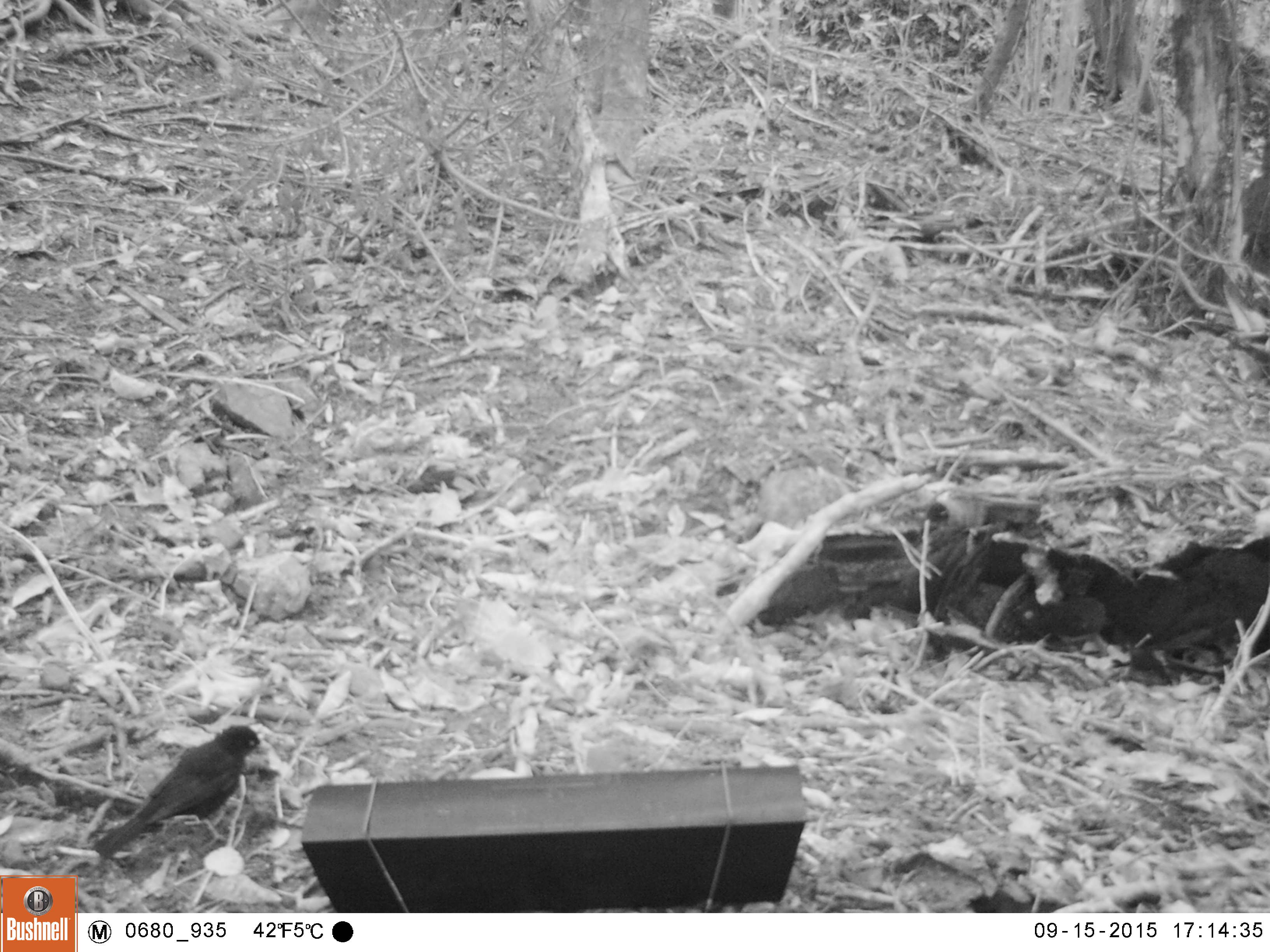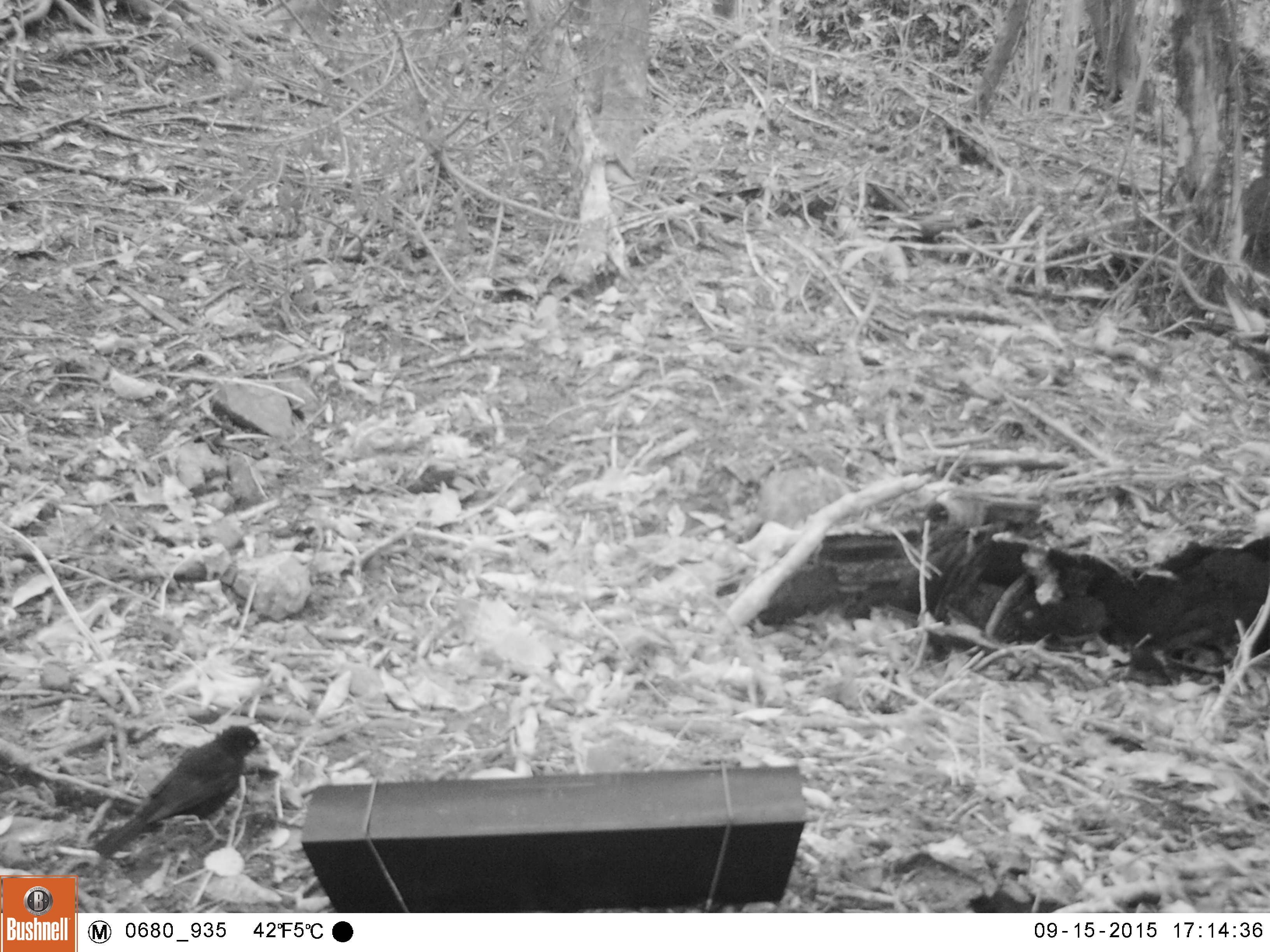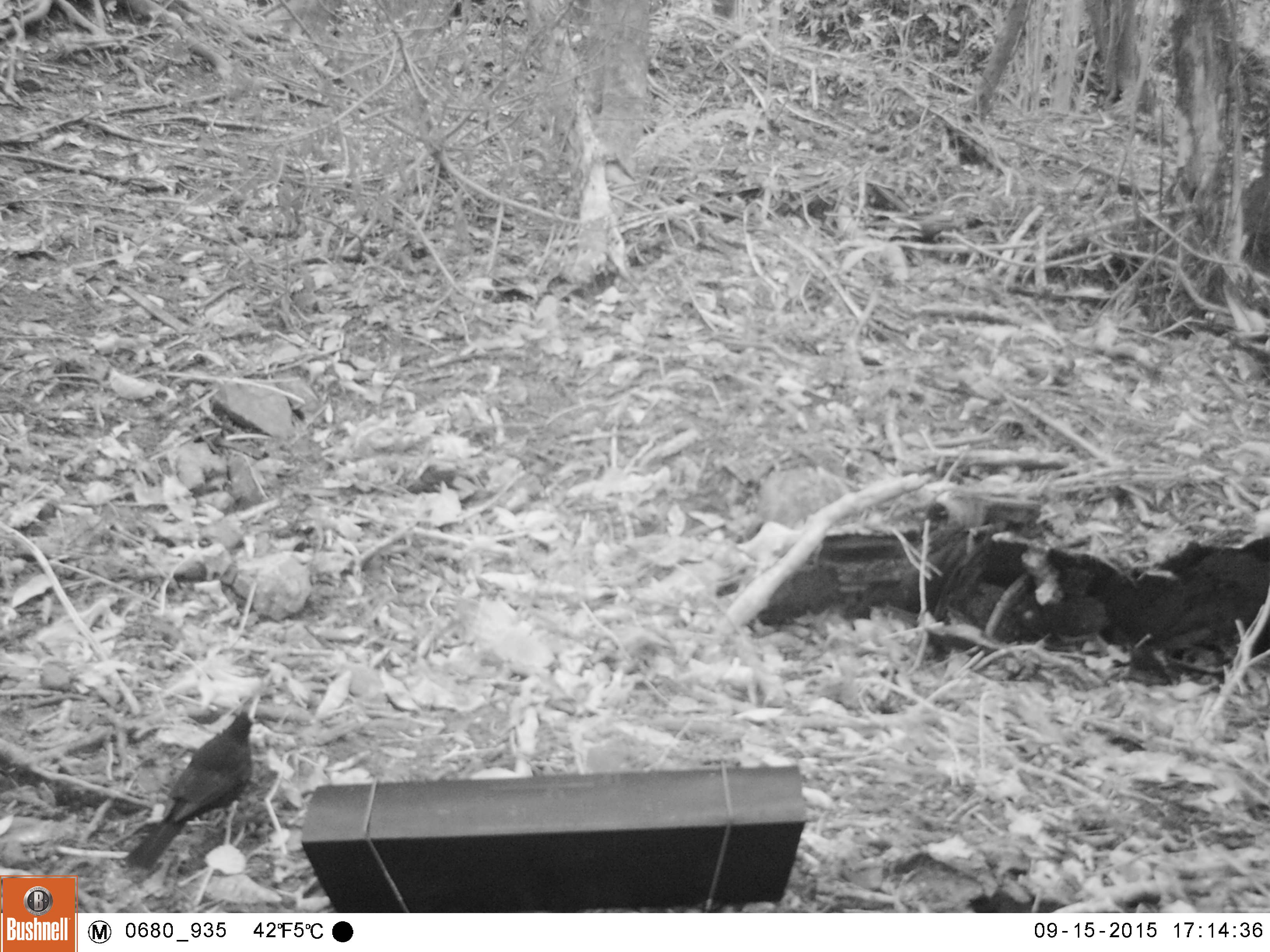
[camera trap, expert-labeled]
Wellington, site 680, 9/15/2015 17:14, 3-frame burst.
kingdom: Animalia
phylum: Chordata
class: Aves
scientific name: Aves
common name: bird